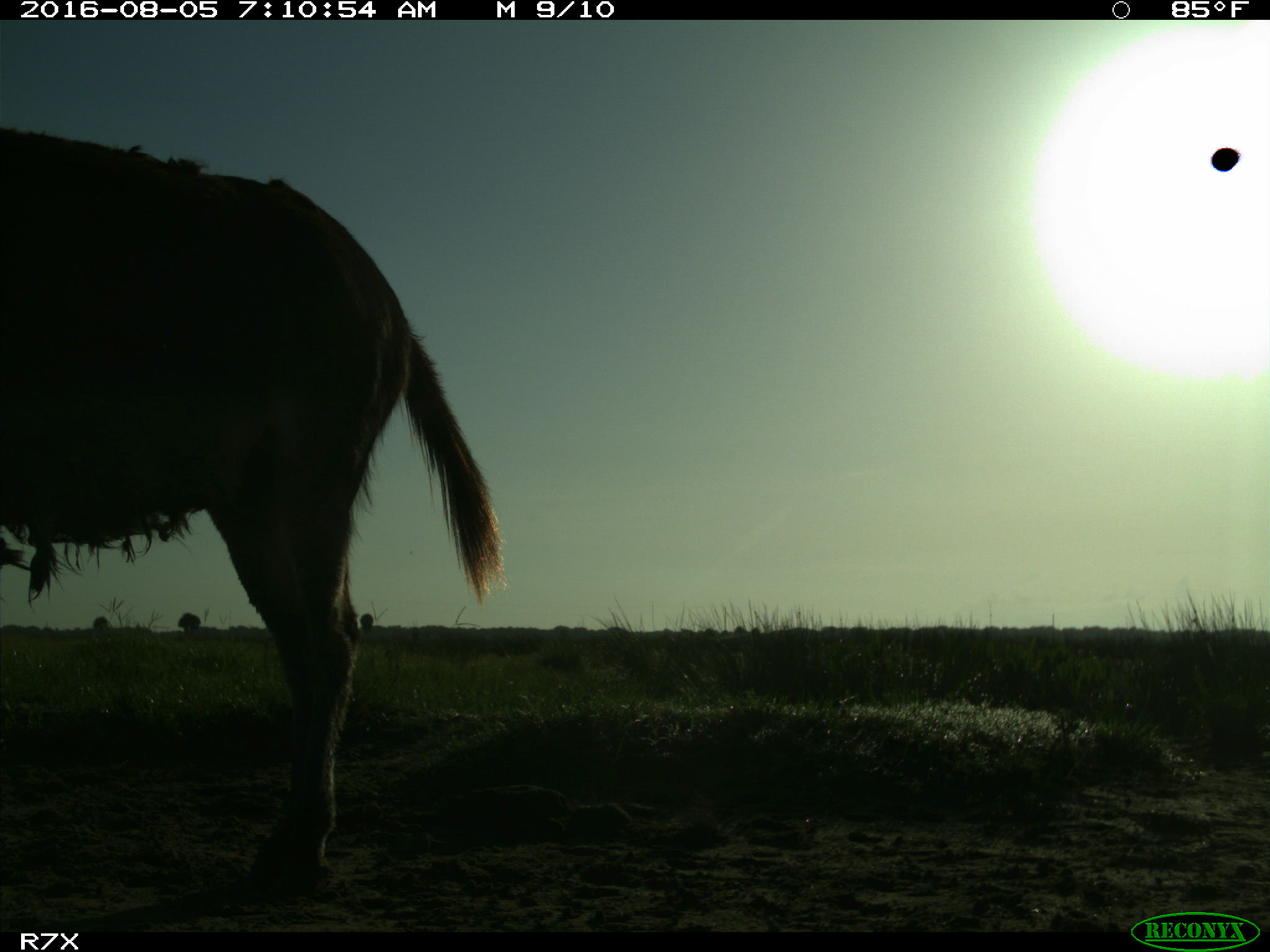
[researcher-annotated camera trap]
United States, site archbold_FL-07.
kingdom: Animalia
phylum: Chordata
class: Mammalia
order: Perissodactyla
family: Equidae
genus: Equus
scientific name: Equus africanus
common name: african wild ass